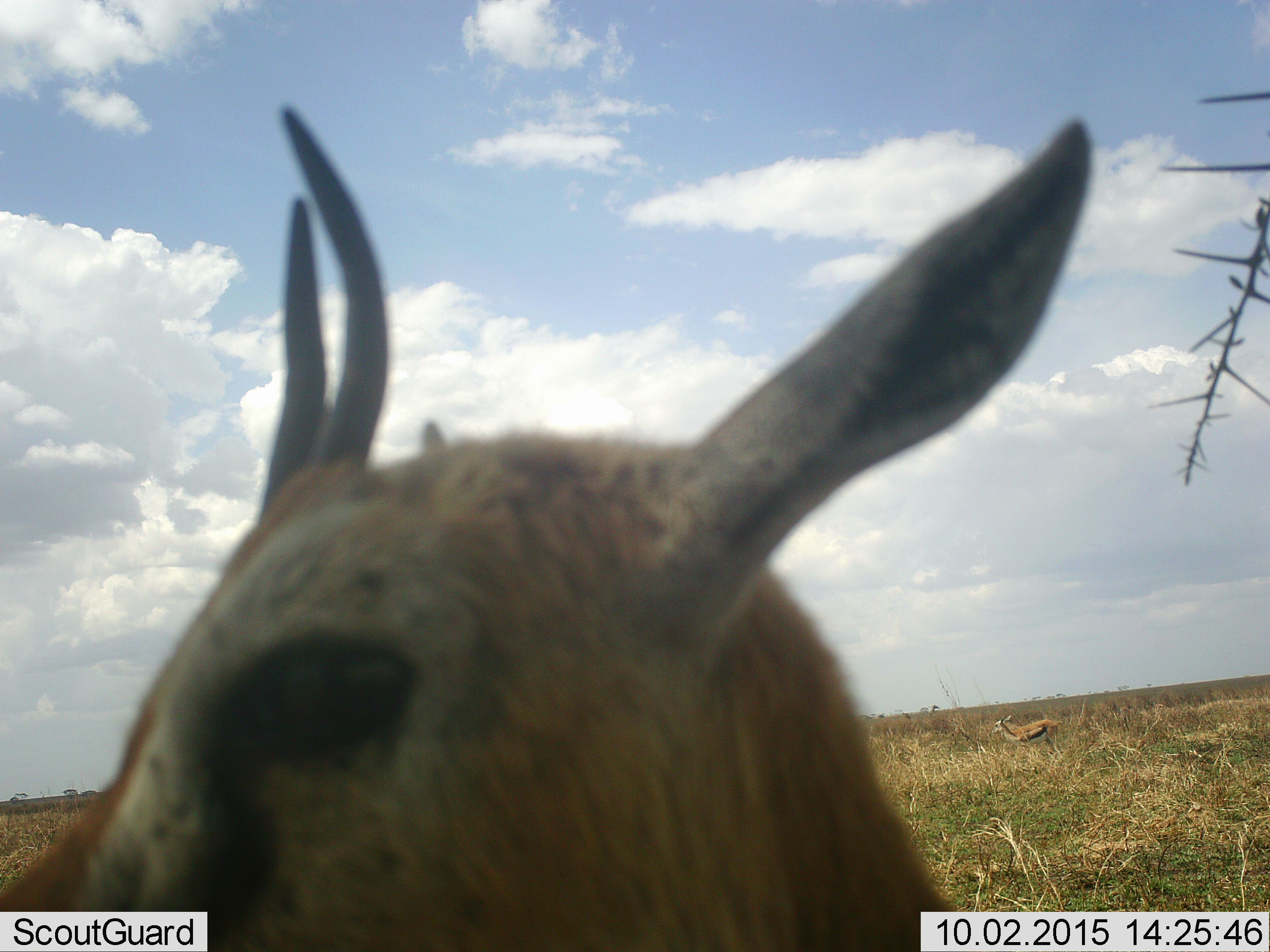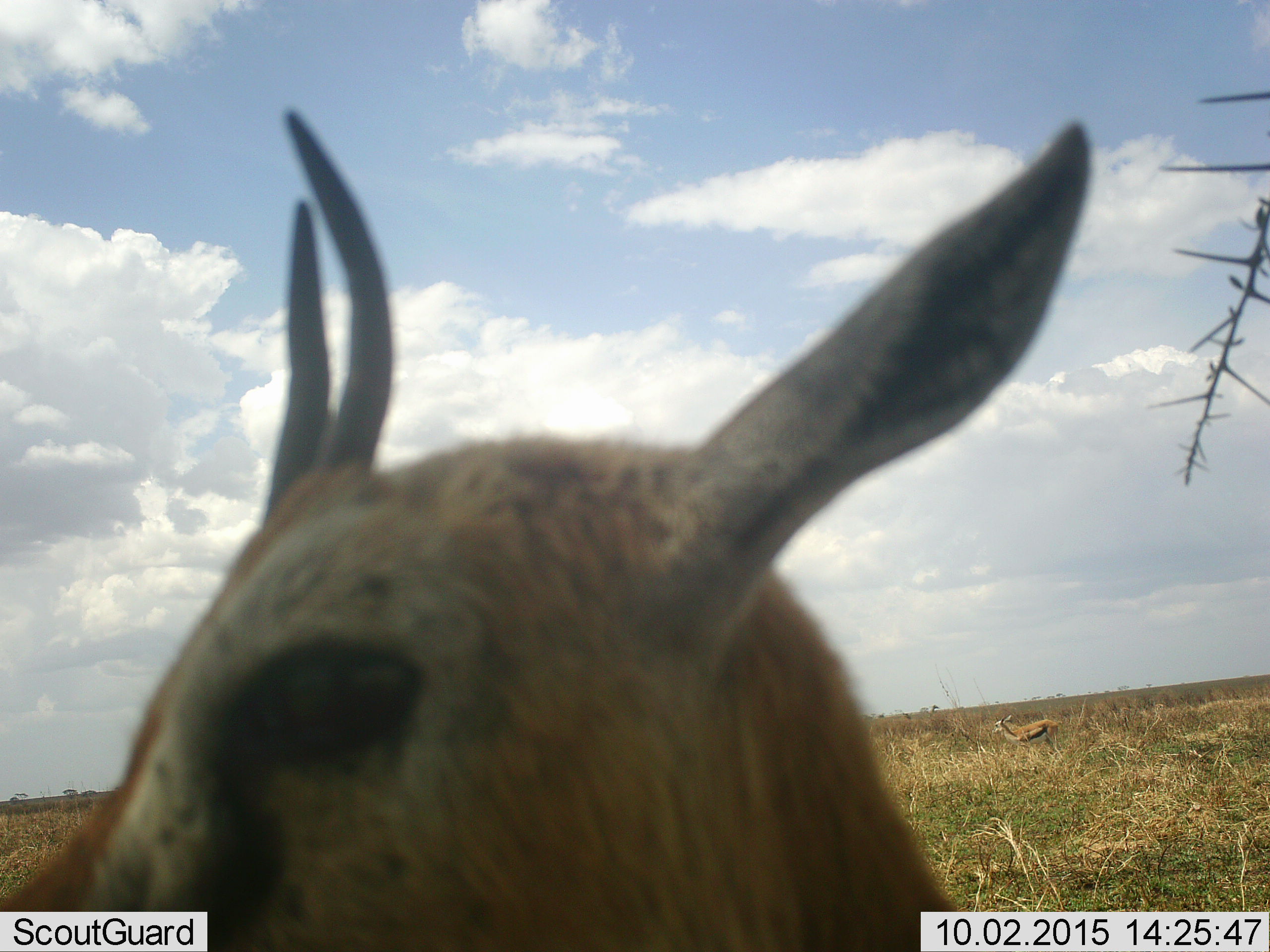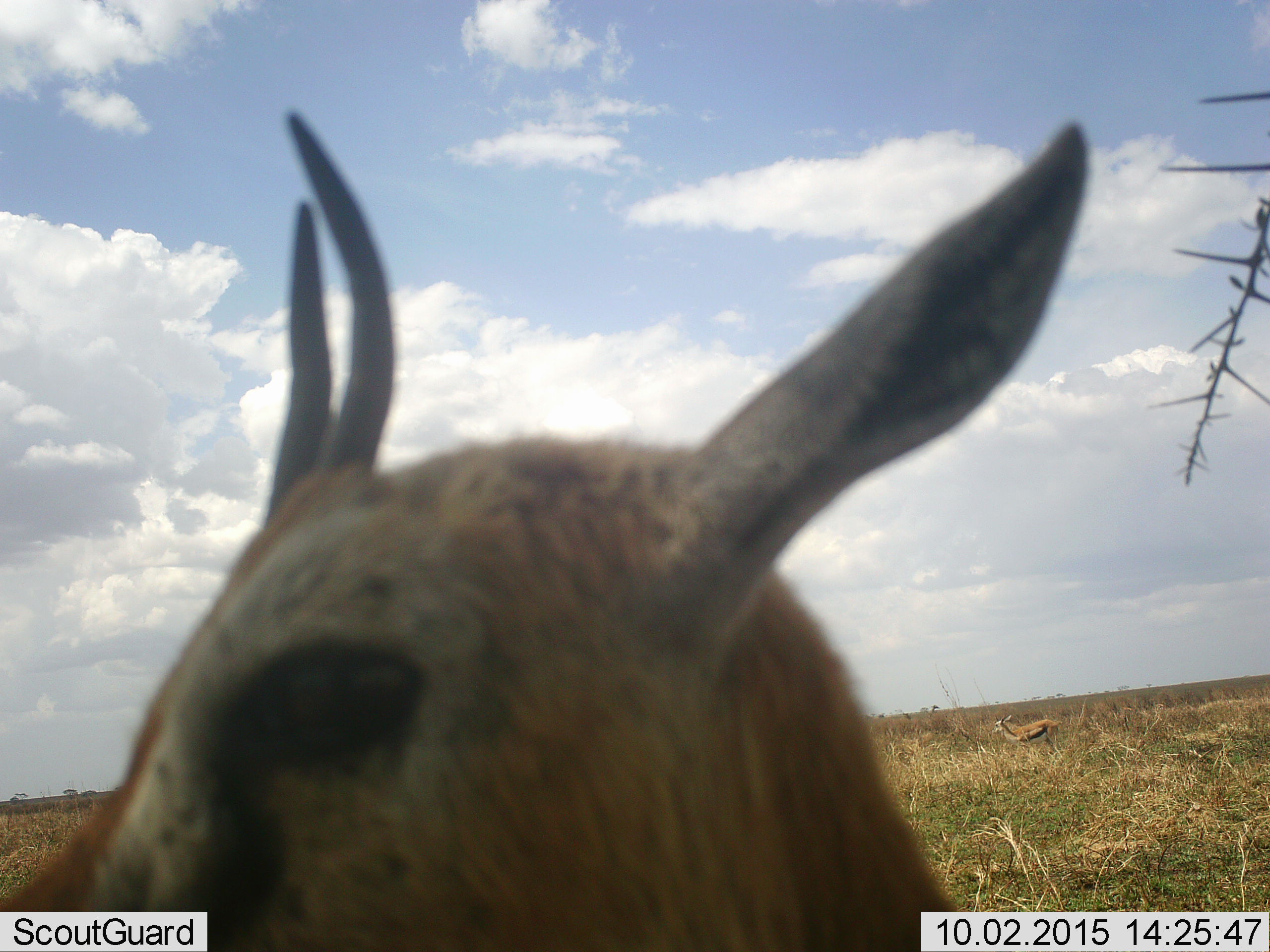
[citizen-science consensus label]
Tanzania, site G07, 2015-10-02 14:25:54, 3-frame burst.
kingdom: Animalia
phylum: Chordata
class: Mammalia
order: Artiodactyla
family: Bovidae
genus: Eudorcas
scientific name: Eudorcas thomsonii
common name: thomson's gazelle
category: gazellethomsons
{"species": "gazellethomsons (thomson's gazelle) (Eudorcas thomsonii)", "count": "2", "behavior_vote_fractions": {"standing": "100%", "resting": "0%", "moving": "0%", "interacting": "0%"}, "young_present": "0%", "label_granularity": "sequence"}